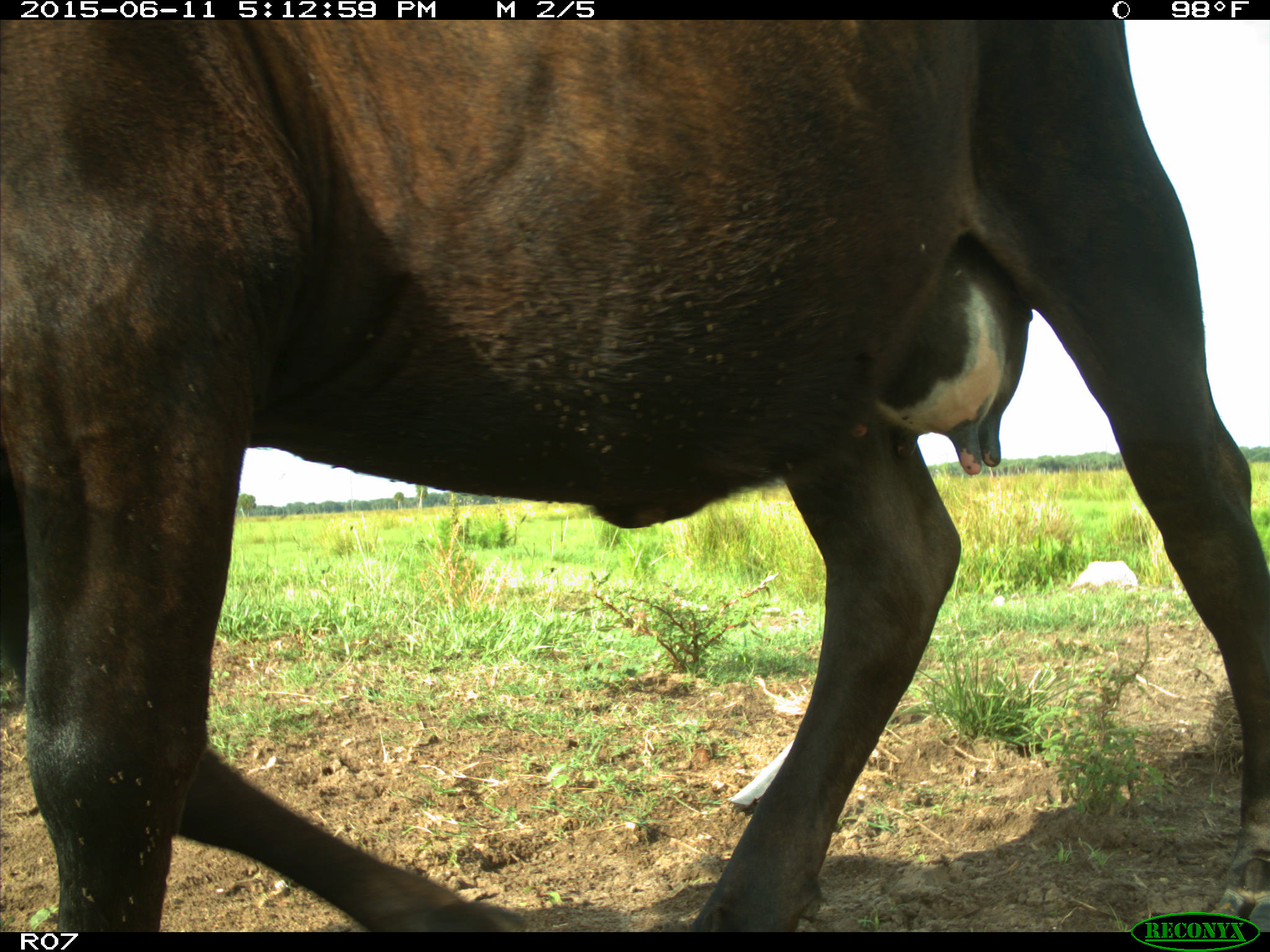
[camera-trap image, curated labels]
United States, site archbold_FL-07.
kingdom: Animalia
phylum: Chordata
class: Mammalia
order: Artiodactyla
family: Bovidae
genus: Bos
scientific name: Bos taurus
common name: domestic cow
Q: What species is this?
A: Bos taurus (domestic cow).